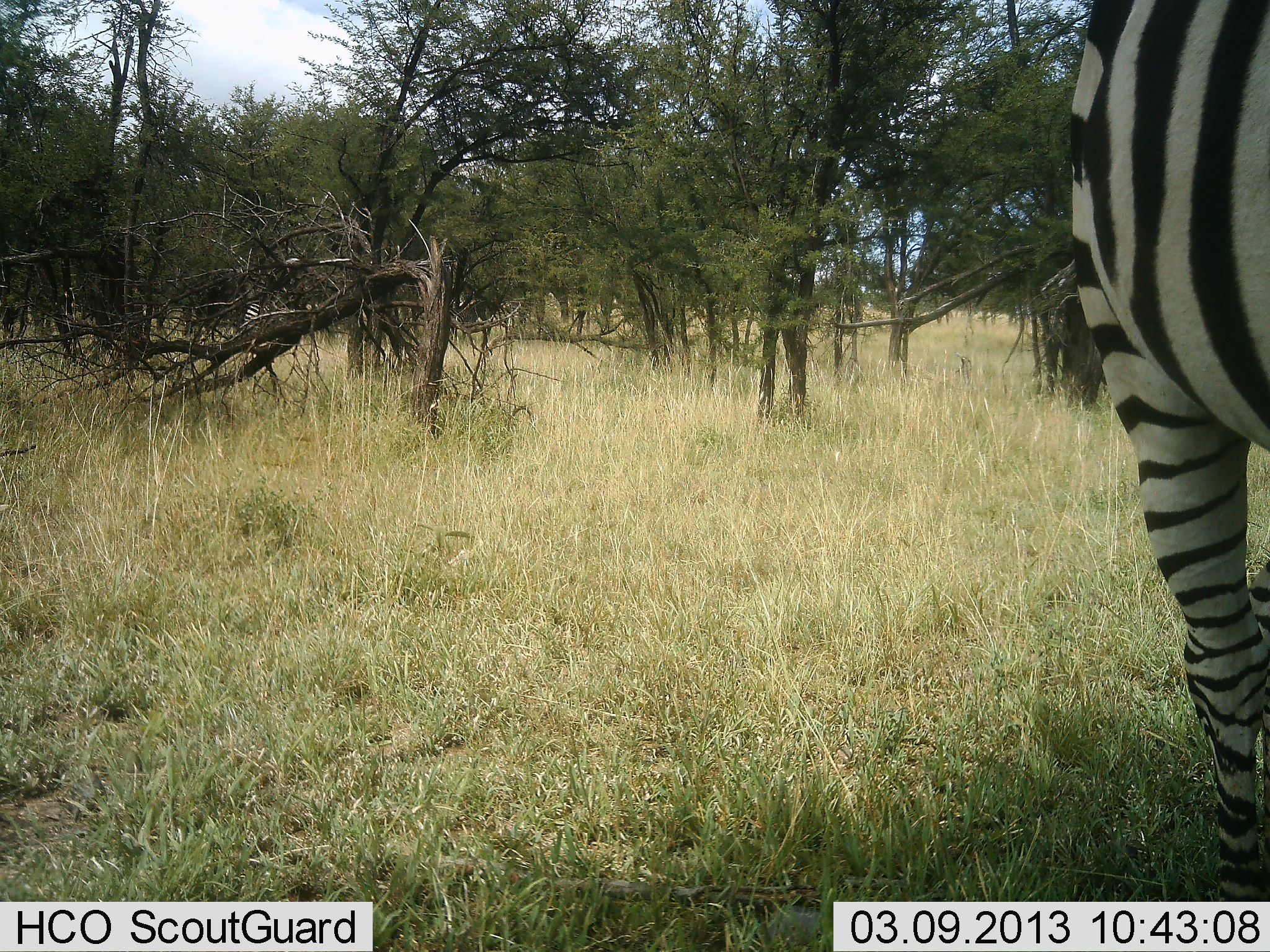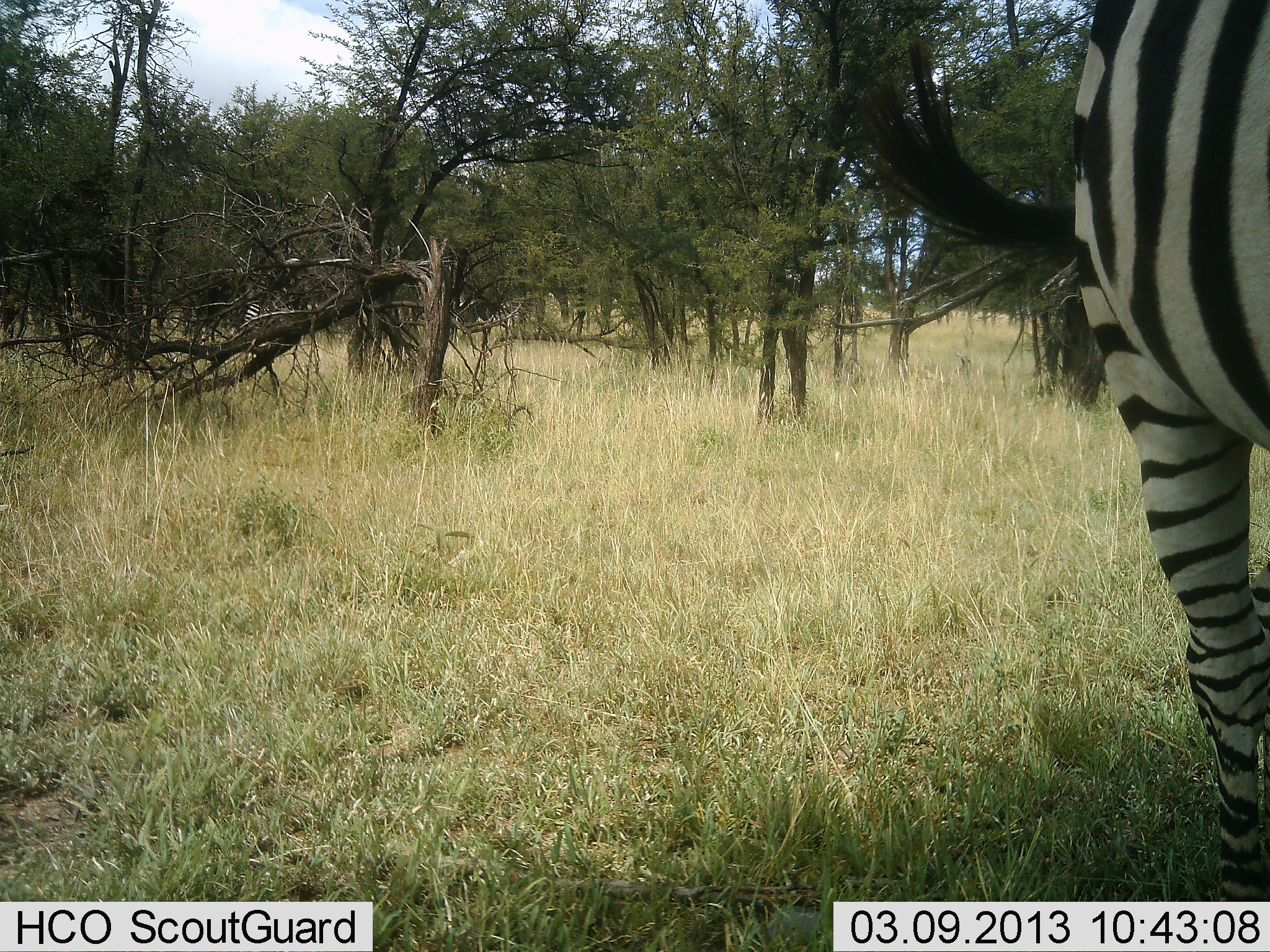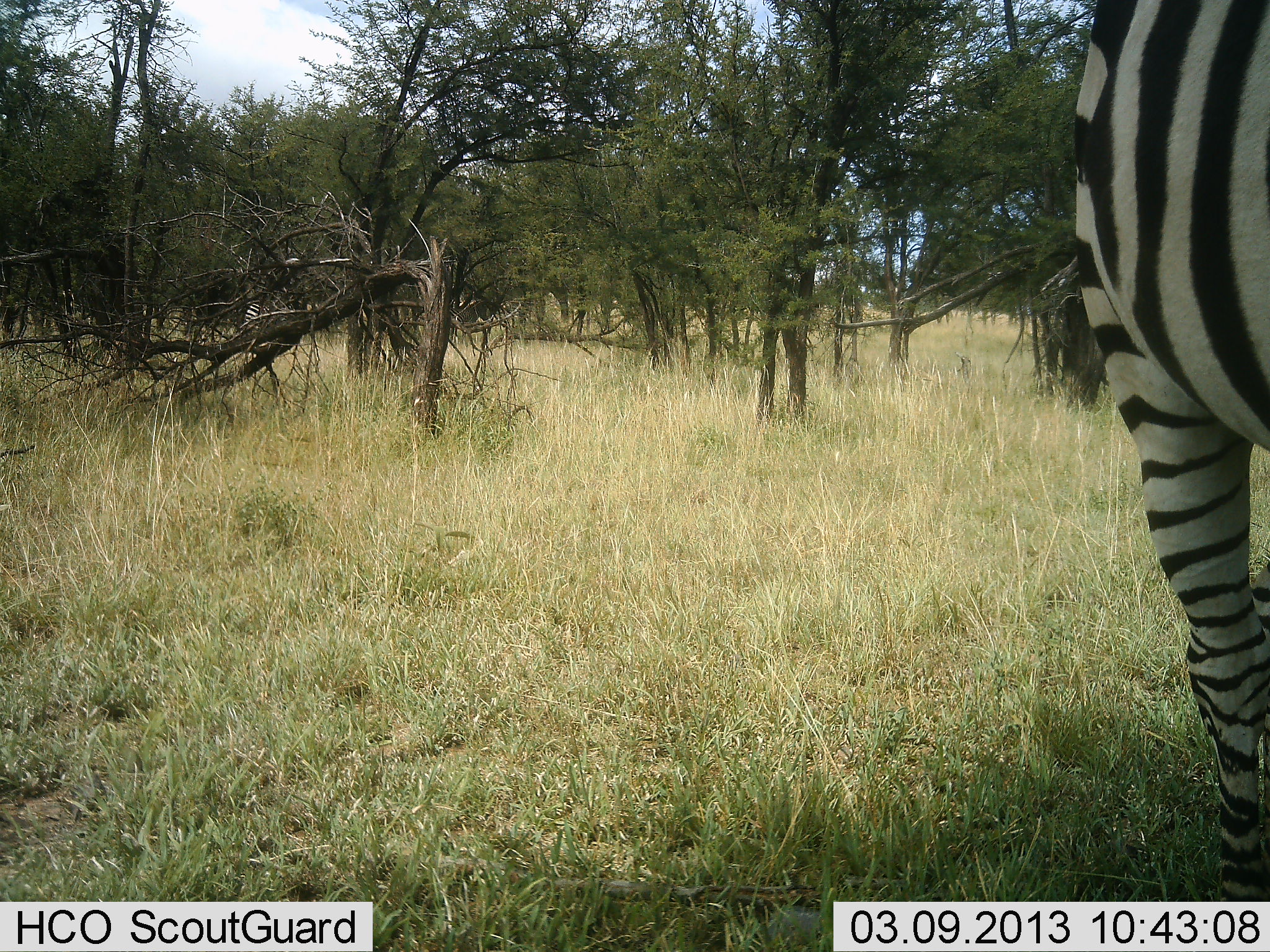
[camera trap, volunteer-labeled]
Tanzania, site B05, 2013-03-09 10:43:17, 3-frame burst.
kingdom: Animalia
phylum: Chordata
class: Mammalia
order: Perissodactyla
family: Equidae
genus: Equus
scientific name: Equus quagga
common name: plains zebra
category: zebra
Zebra (plains zebra) (Equus quagga), count 1. Behavior (volunteer vote fractions): standing 95%, resting 5%, moving 2%, interacting 0%. Young present (vote fraction): 0%. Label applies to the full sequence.